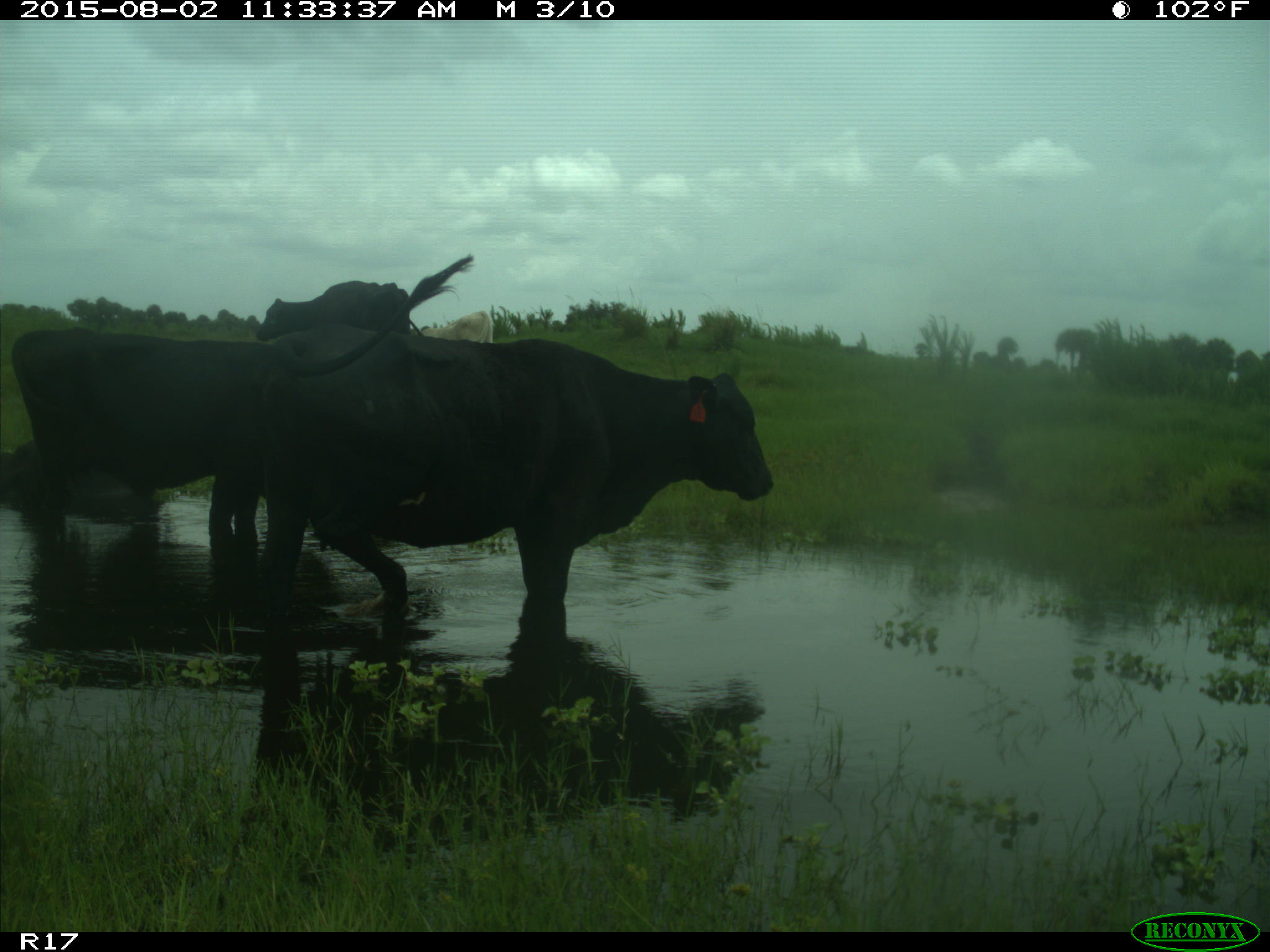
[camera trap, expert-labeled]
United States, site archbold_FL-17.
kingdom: Animalia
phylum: Chordata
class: Mammalia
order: Artiodactyla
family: Bovidae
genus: Bos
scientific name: Bos taurus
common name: domestic cow